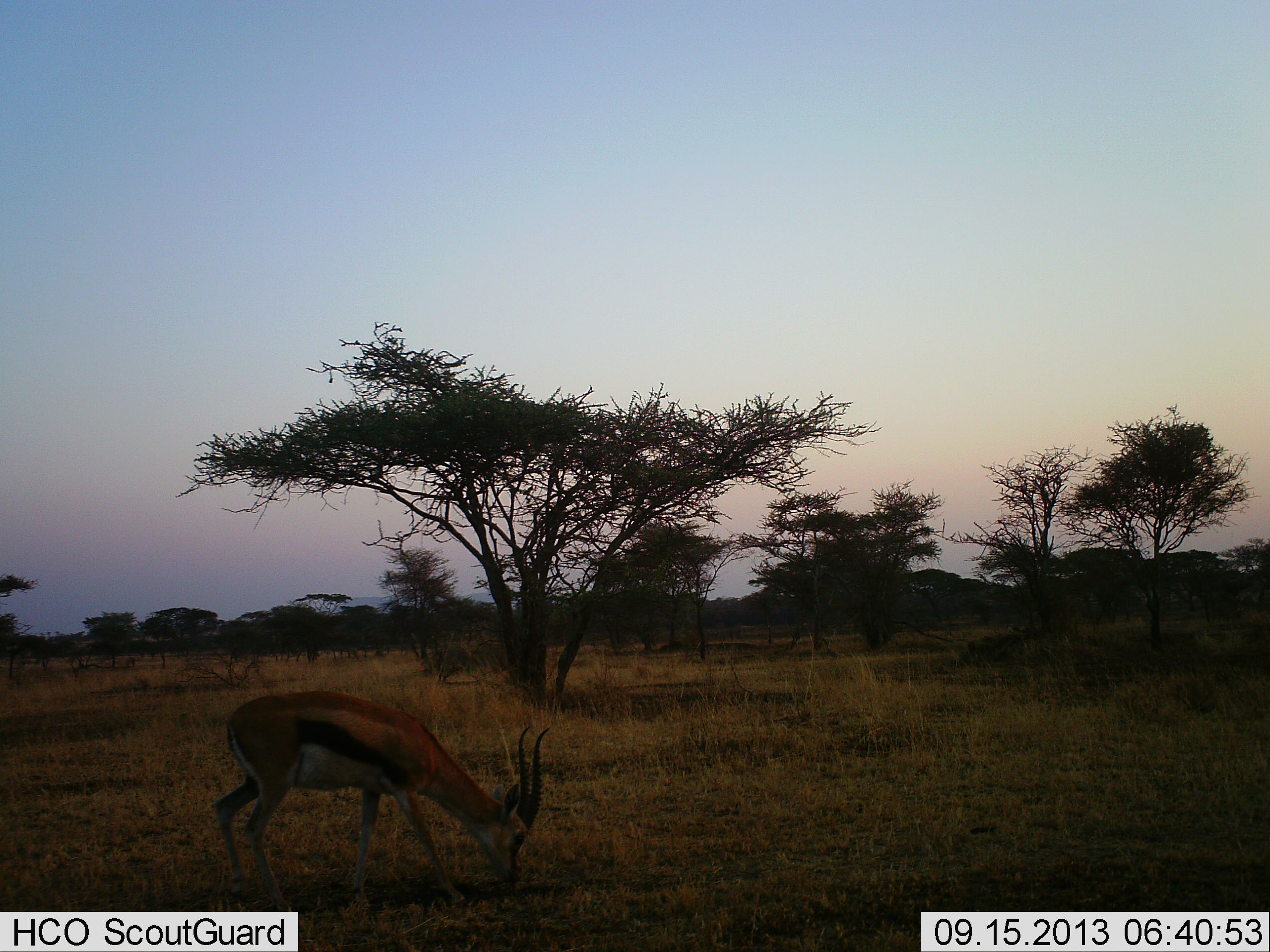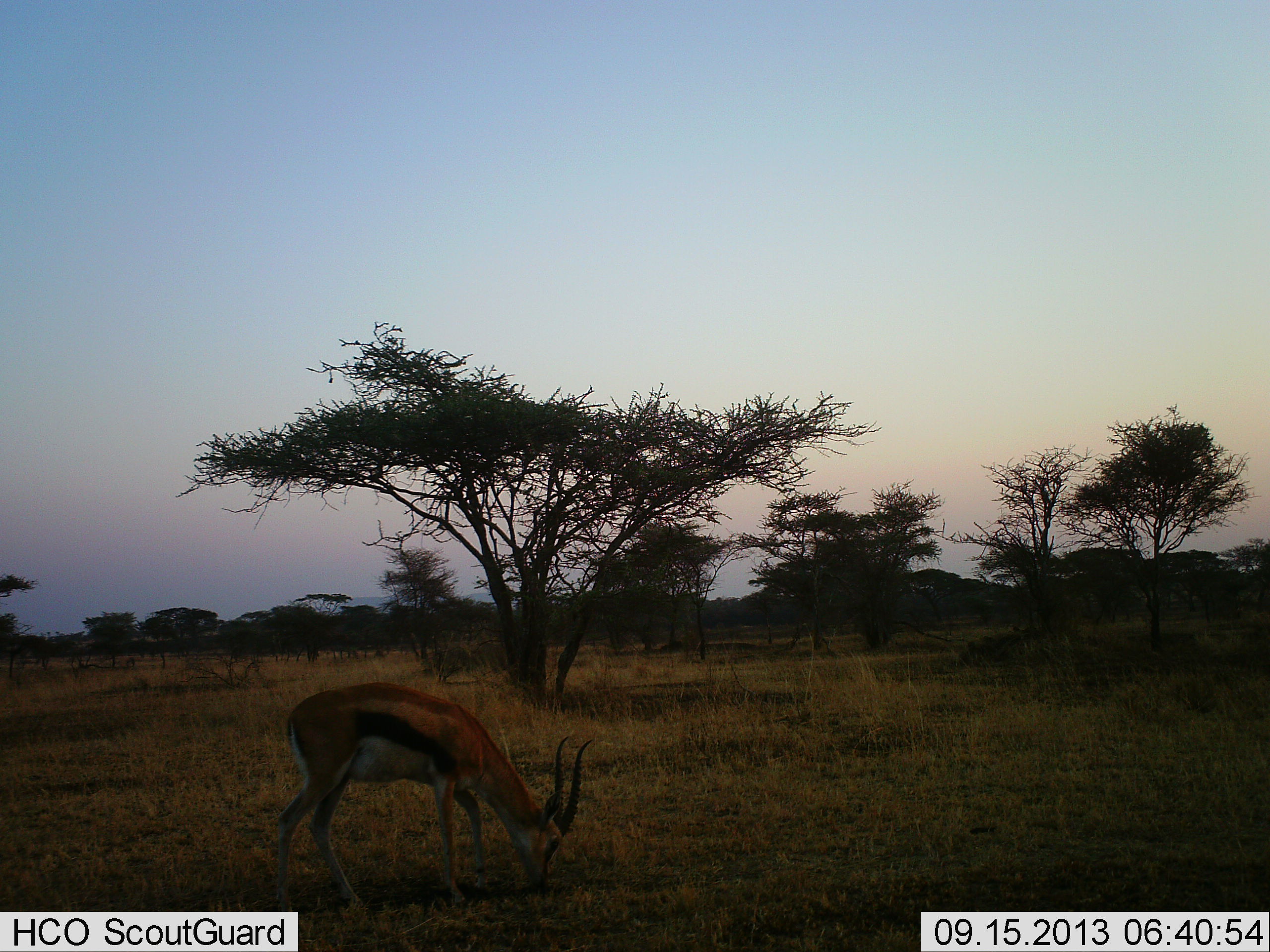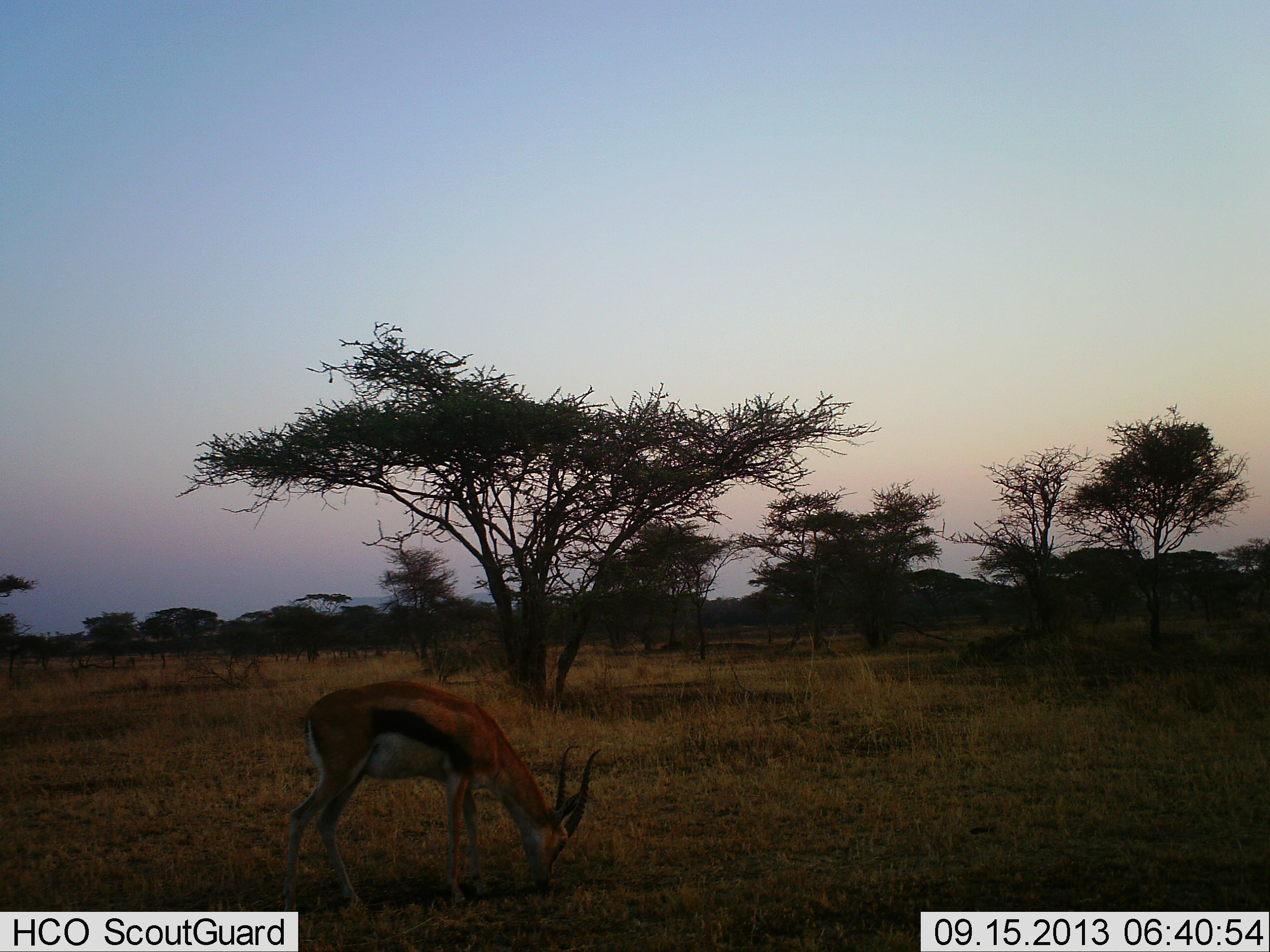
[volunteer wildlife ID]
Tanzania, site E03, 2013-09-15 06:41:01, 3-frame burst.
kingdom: Animalia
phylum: Chordata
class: Mammalia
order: Artiodactyla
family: Bovidae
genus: Eudorcas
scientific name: Eudorcas thomsonii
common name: thomson's gazelle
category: gazellethomsons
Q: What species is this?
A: Gazellethomsons (thomson's gazelle) (Eudorcas thomsonii).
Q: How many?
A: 1.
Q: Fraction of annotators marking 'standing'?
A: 10%.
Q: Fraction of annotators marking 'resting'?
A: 0%.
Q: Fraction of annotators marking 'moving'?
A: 10%.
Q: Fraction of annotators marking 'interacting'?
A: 0%.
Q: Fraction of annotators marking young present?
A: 10%.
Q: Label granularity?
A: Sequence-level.